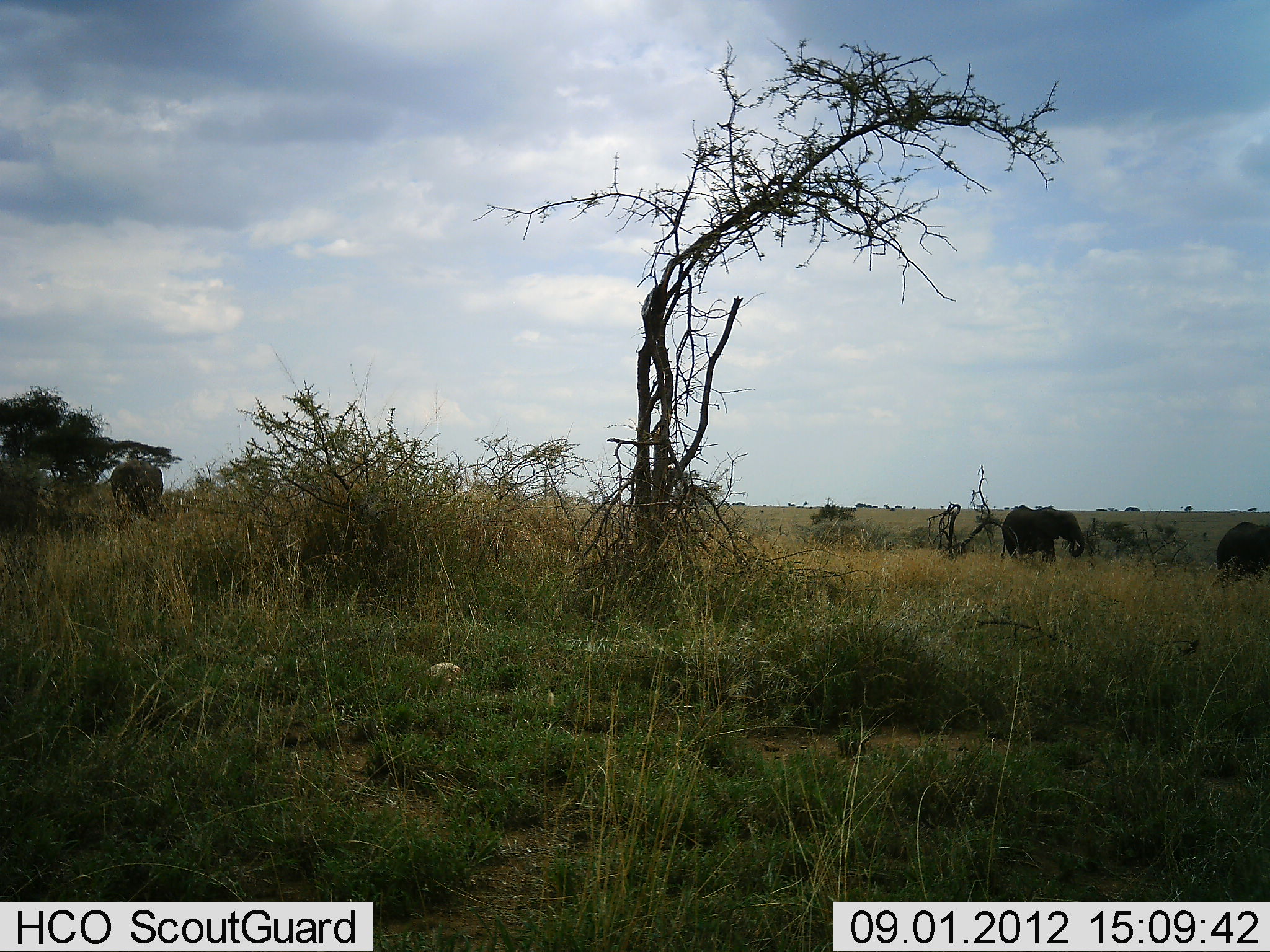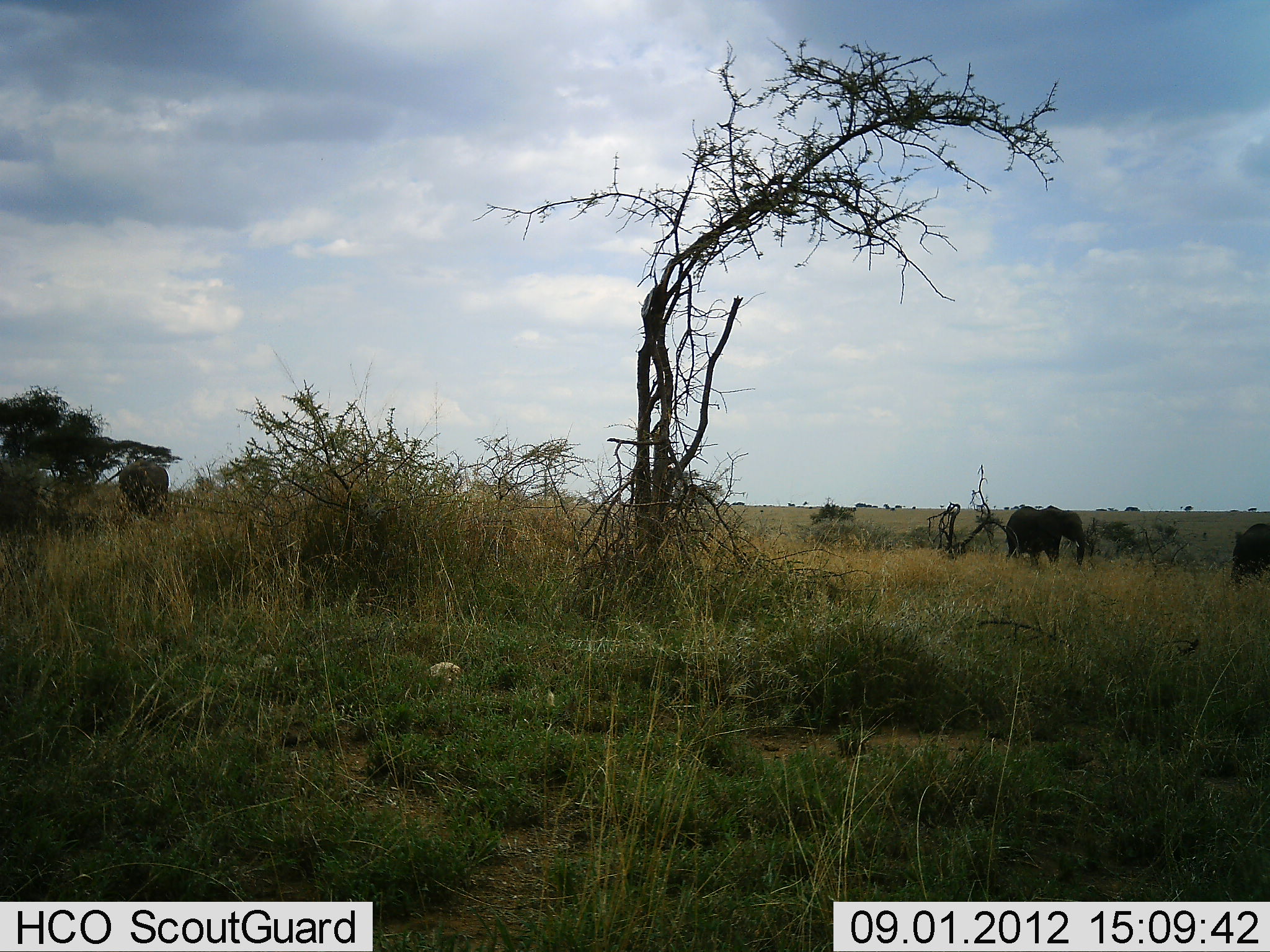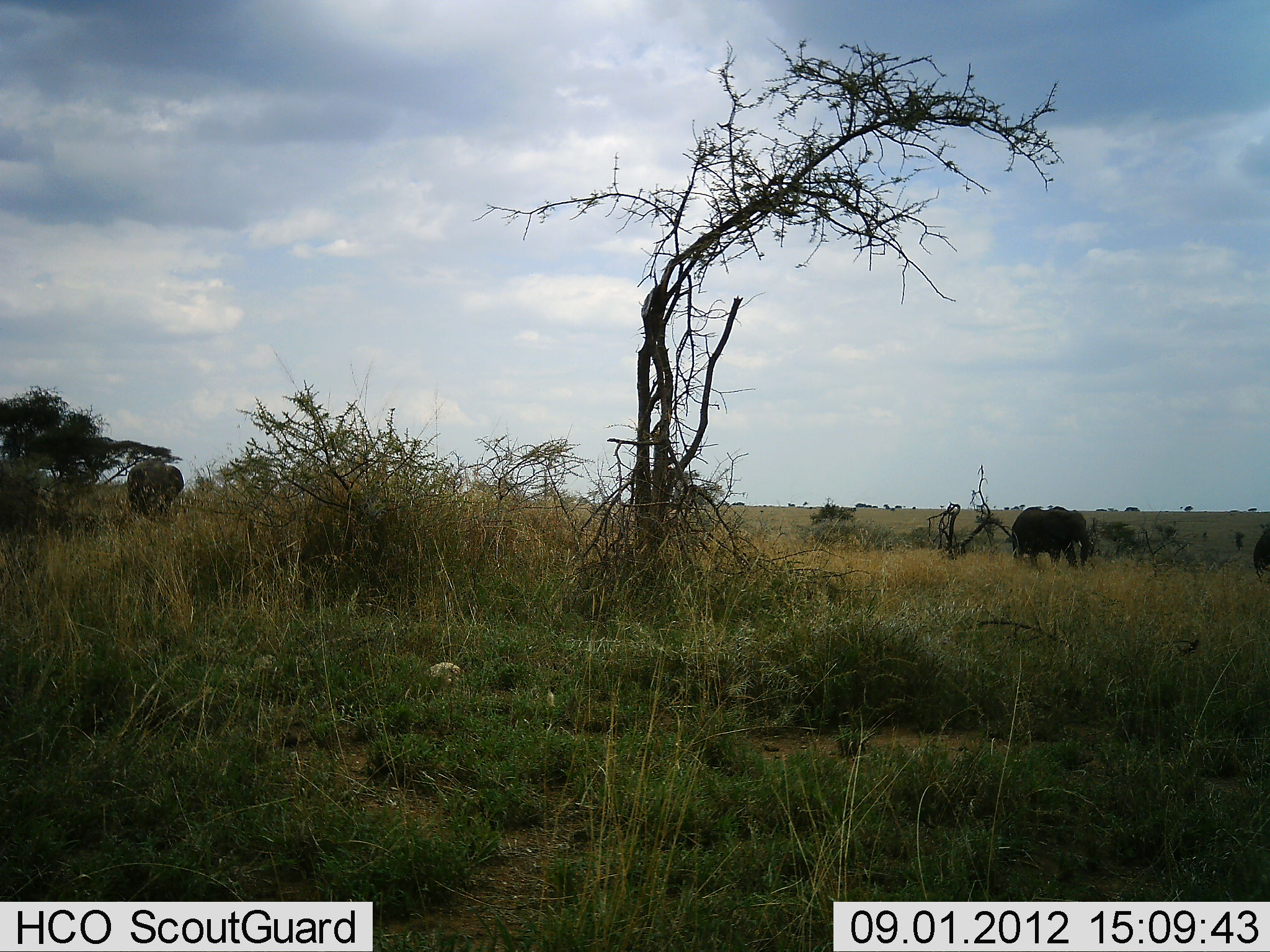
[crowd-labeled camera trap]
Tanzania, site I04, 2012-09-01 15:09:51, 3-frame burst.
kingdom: Animalia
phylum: Chordata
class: Mammalia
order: Proboscidea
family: Elephantidae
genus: Loxodonta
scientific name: Loxodonta africana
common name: african bush elephant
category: elephant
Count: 3.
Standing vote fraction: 20%.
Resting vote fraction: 0%.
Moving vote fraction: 90%.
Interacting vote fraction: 0%.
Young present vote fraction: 10%.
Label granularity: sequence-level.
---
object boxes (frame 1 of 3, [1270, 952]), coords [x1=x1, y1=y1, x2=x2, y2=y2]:
animal: [x1=1001, y1=505, x2=1084, y2=561]; [x1=1215, y1=521, x2=1270, y2=576]; [x1=110, y1=458, x2=164, y2=513]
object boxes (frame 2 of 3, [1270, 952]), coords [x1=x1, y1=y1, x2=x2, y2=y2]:
animal: [x1=1005, y1=505, x2=1086, y2=567]; [x1=117, y1=458, x2=170, y2=509]; [x1=1231, y1=523, x2=1270, y2=579]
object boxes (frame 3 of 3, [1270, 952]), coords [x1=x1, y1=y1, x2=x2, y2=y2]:
animal: [x1=1011, y1=506, x2=1095, y2=568]; [x1=126, y1=462, x2=186, y2=514]; [x1=1253, y1=524, x2=1269, y2=577]